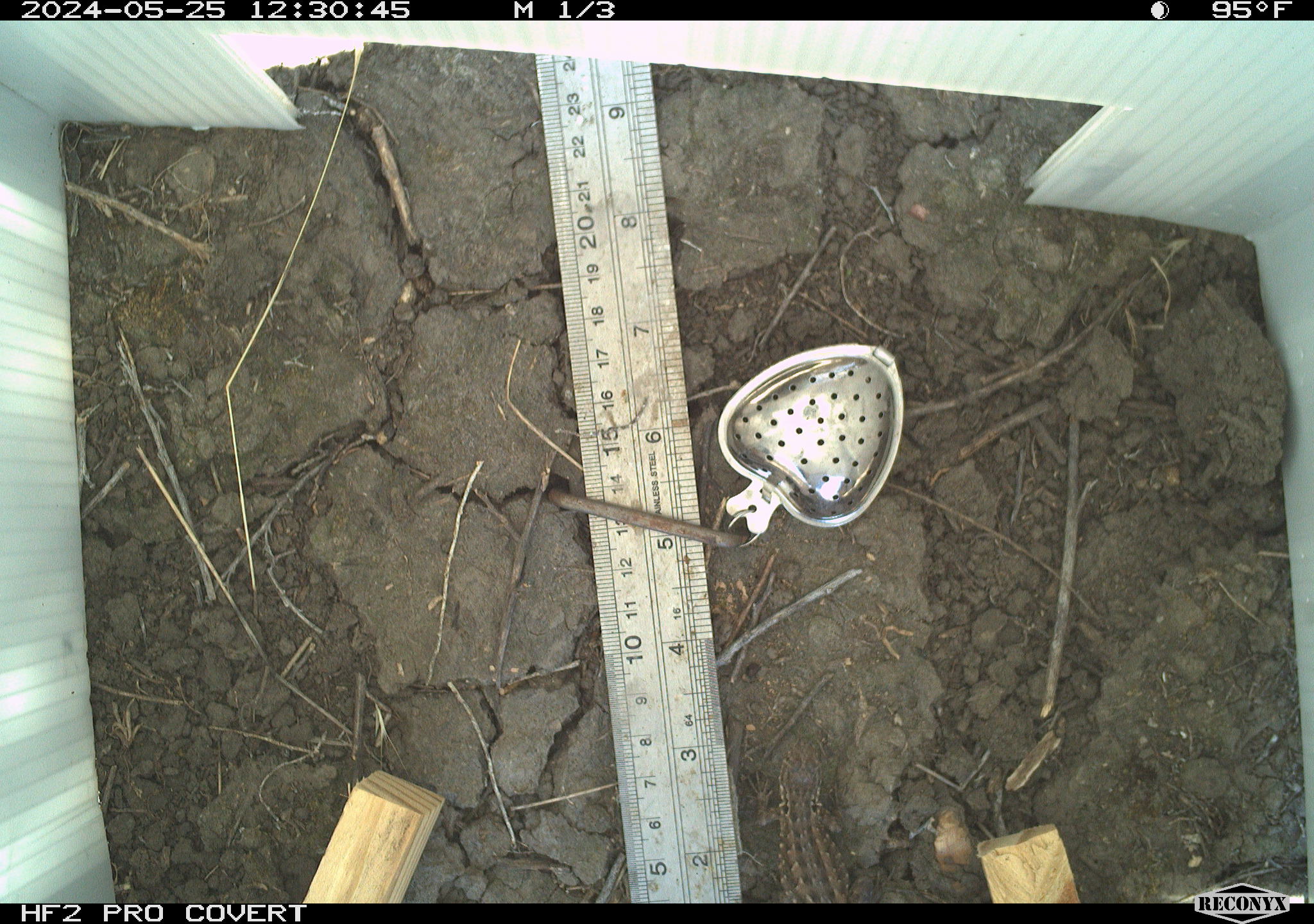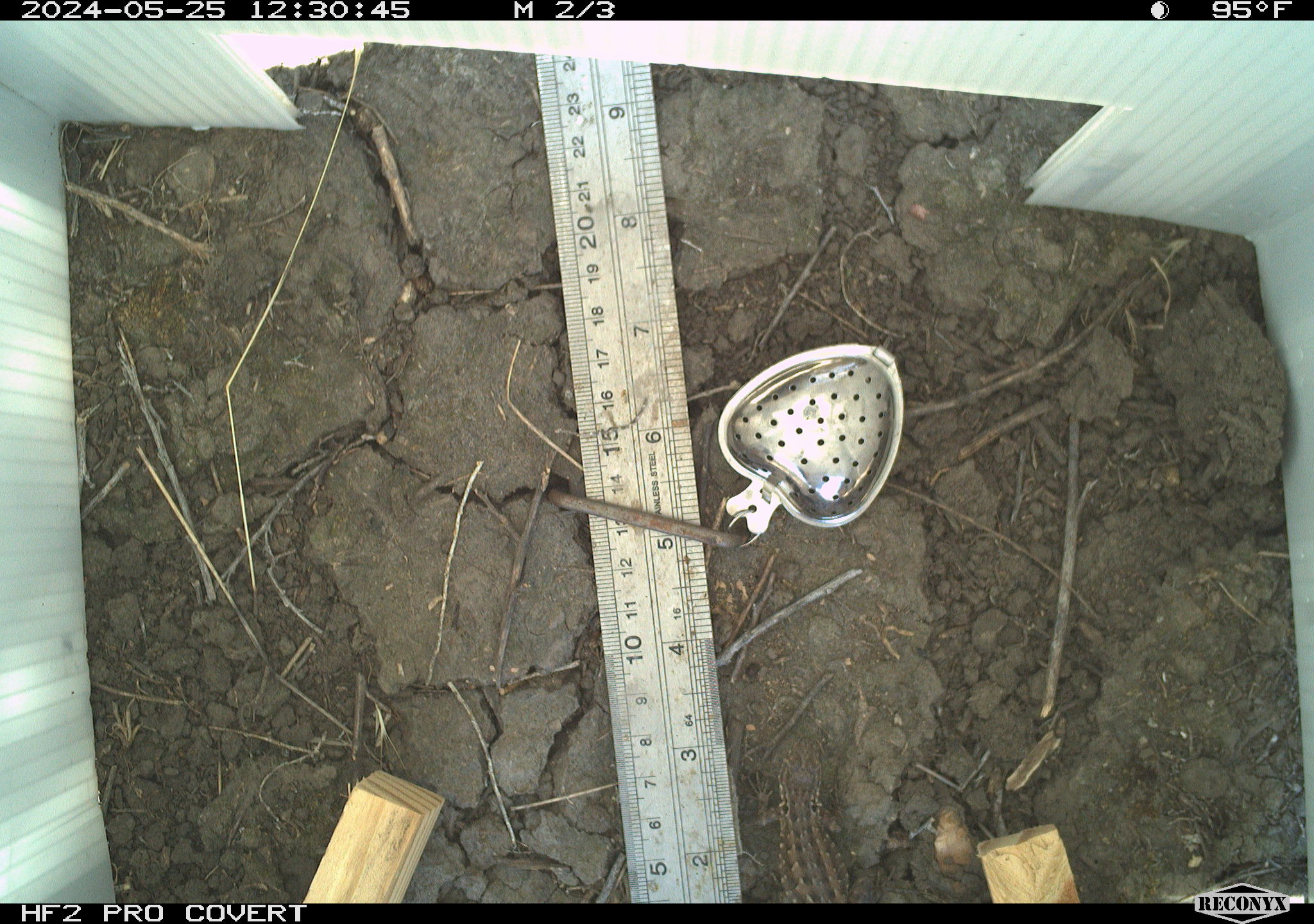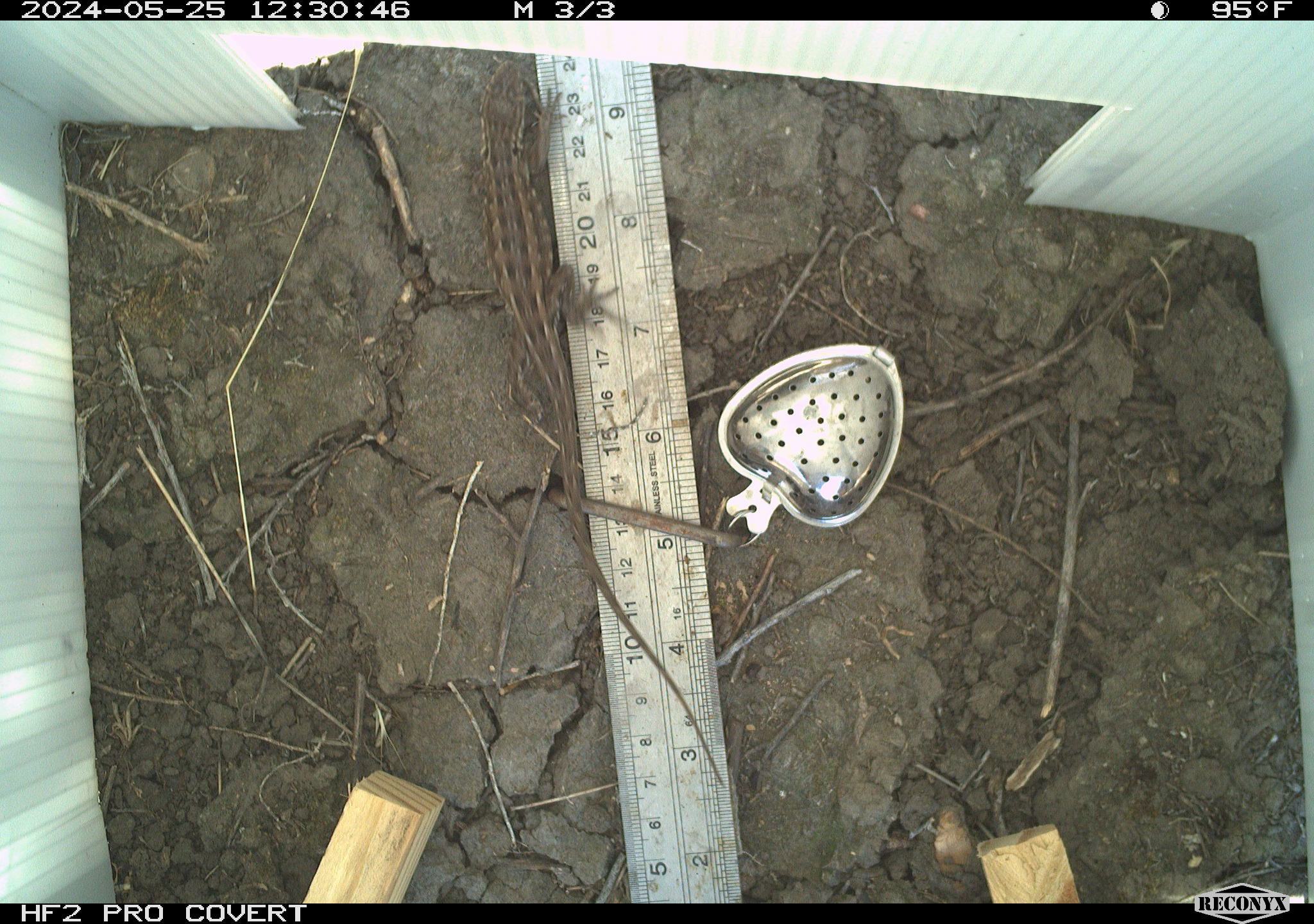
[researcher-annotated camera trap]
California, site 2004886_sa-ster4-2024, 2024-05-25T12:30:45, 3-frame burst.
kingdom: Animalia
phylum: Chordata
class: Reptilia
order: Squamata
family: Phrynosomatidae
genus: Uta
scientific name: Uta stansburiana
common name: common side-blotched lizard